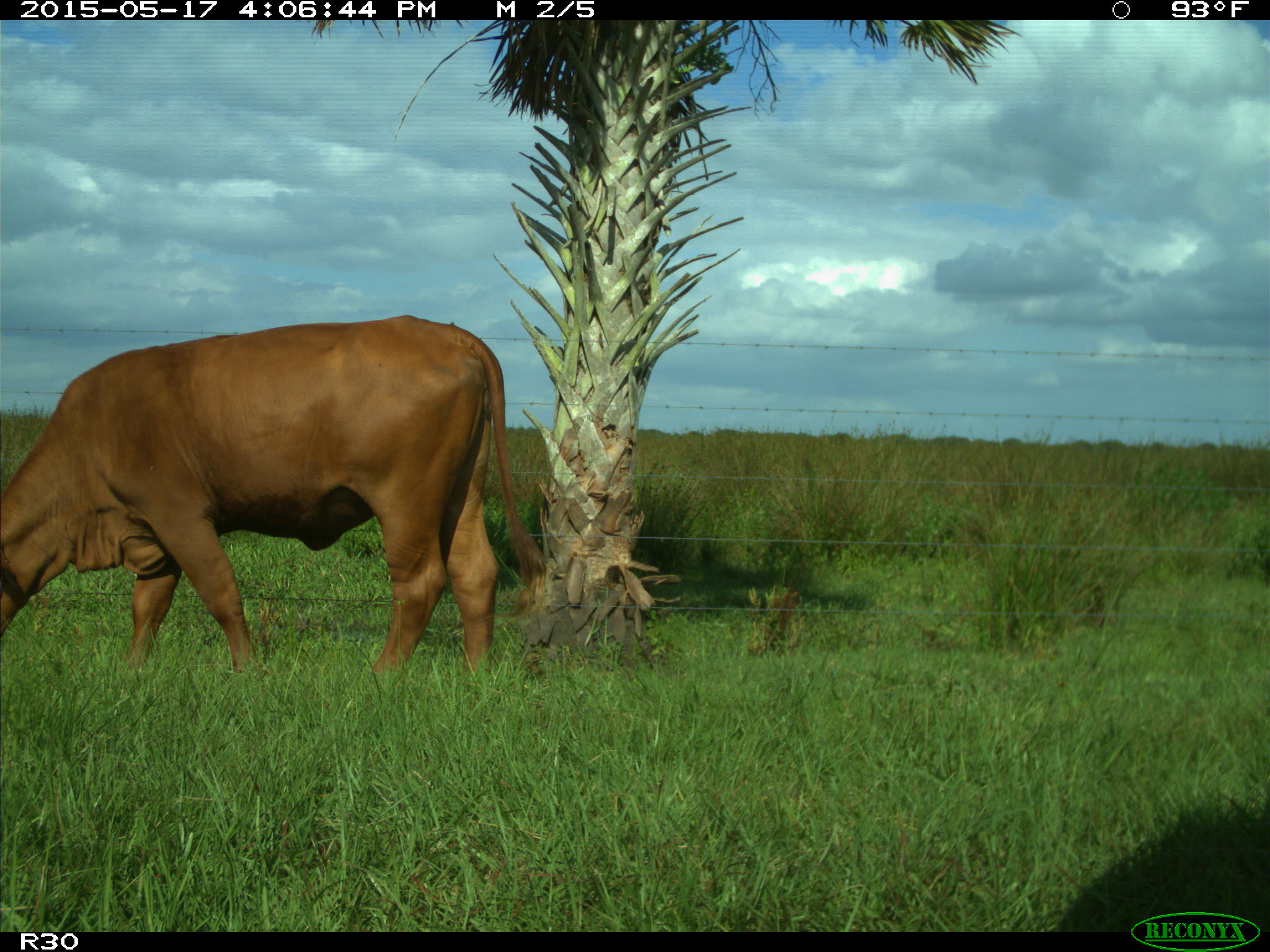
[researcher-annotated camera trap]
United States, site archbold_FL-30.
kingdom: Animalia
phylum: Chordata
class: Mammalia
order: Artiodactyla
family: Bovidae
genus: Bos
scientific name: Bos taurus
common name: domestic cow